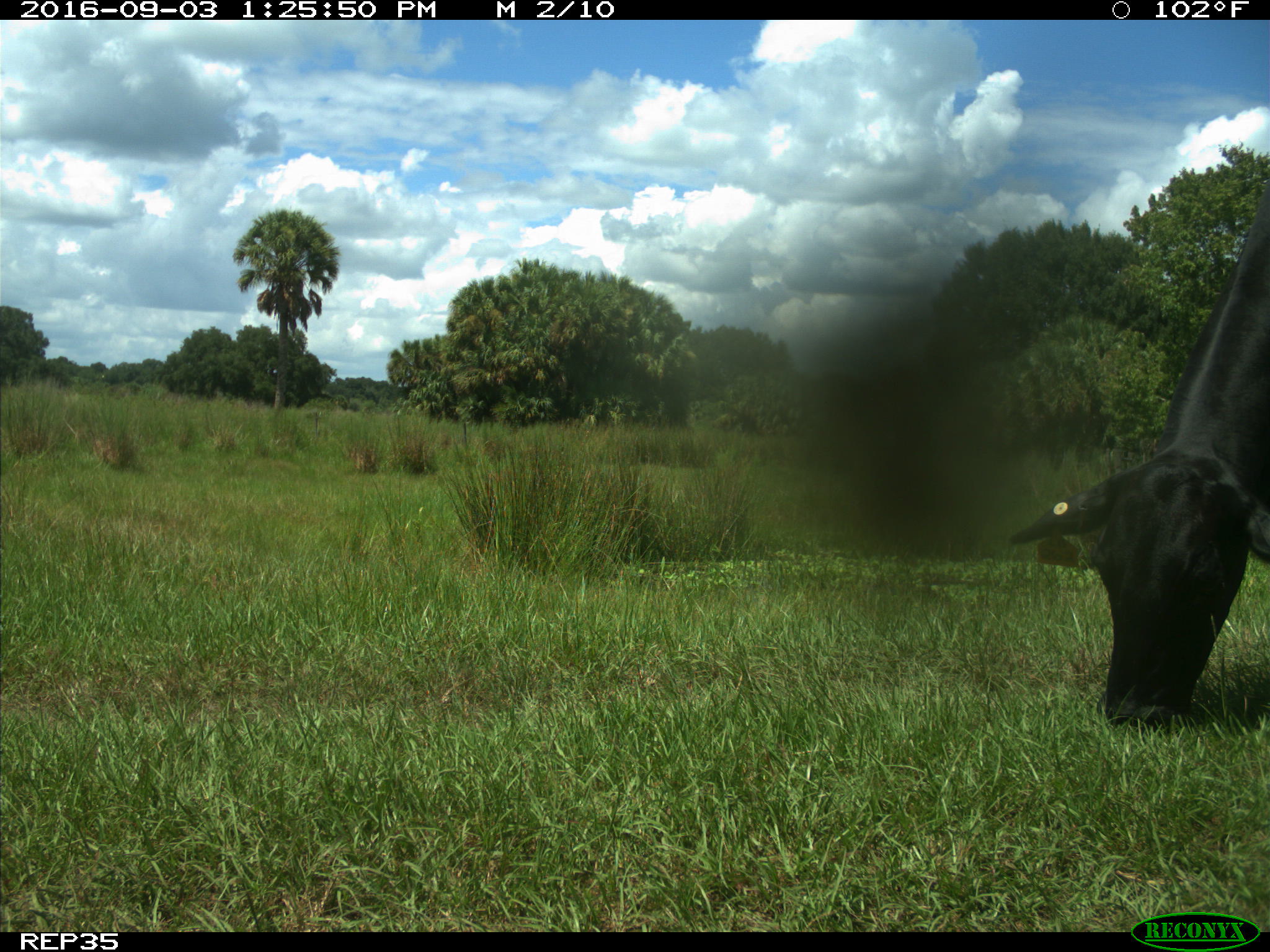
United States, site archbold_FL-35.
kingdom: Animalia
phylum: Chordata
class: Mammalia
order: Artiodactyla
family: Bovidae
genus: Bos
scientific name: Bos taurus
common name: domestic cow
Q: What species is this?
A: Bos taurus (domestic cow).